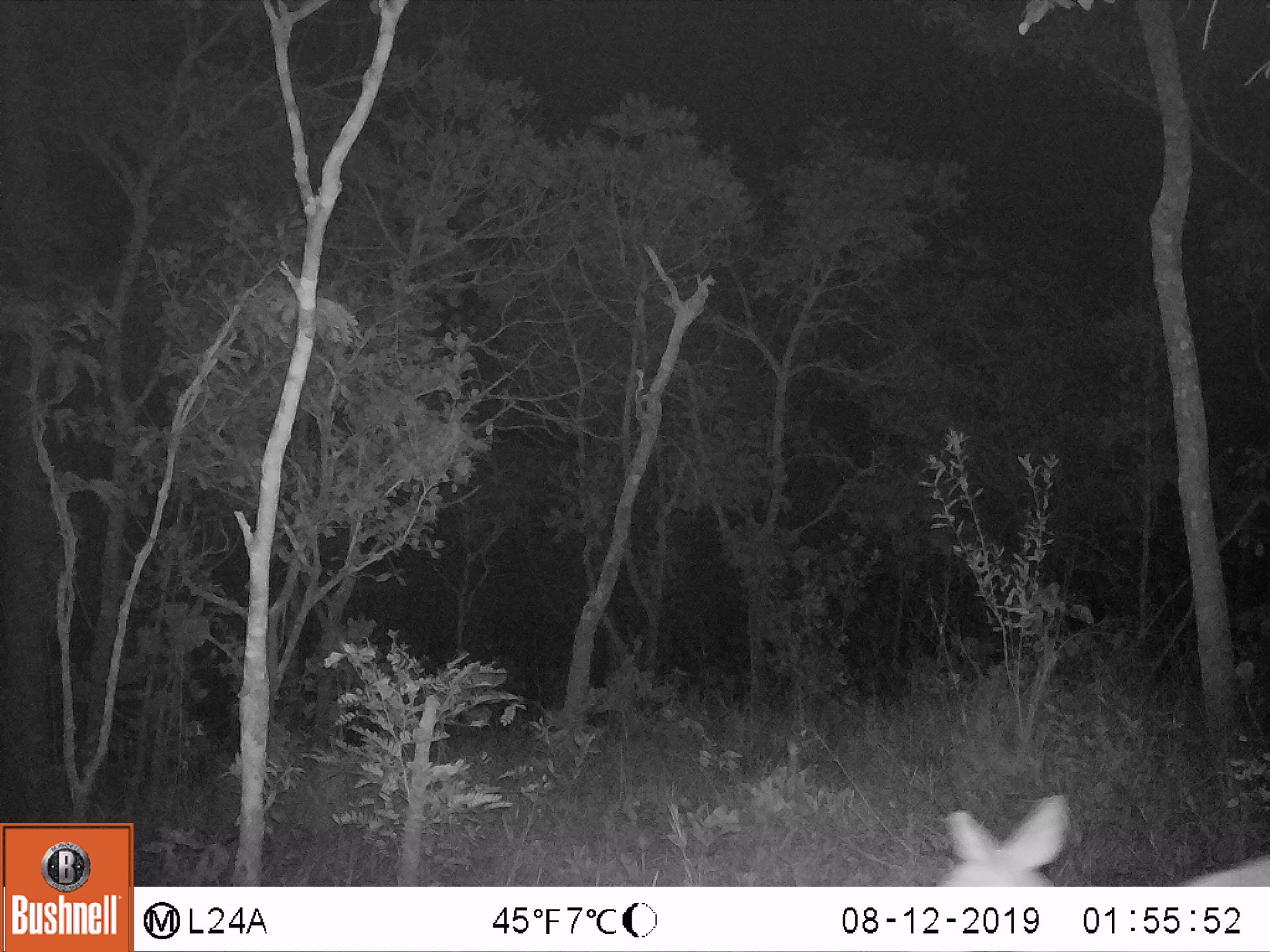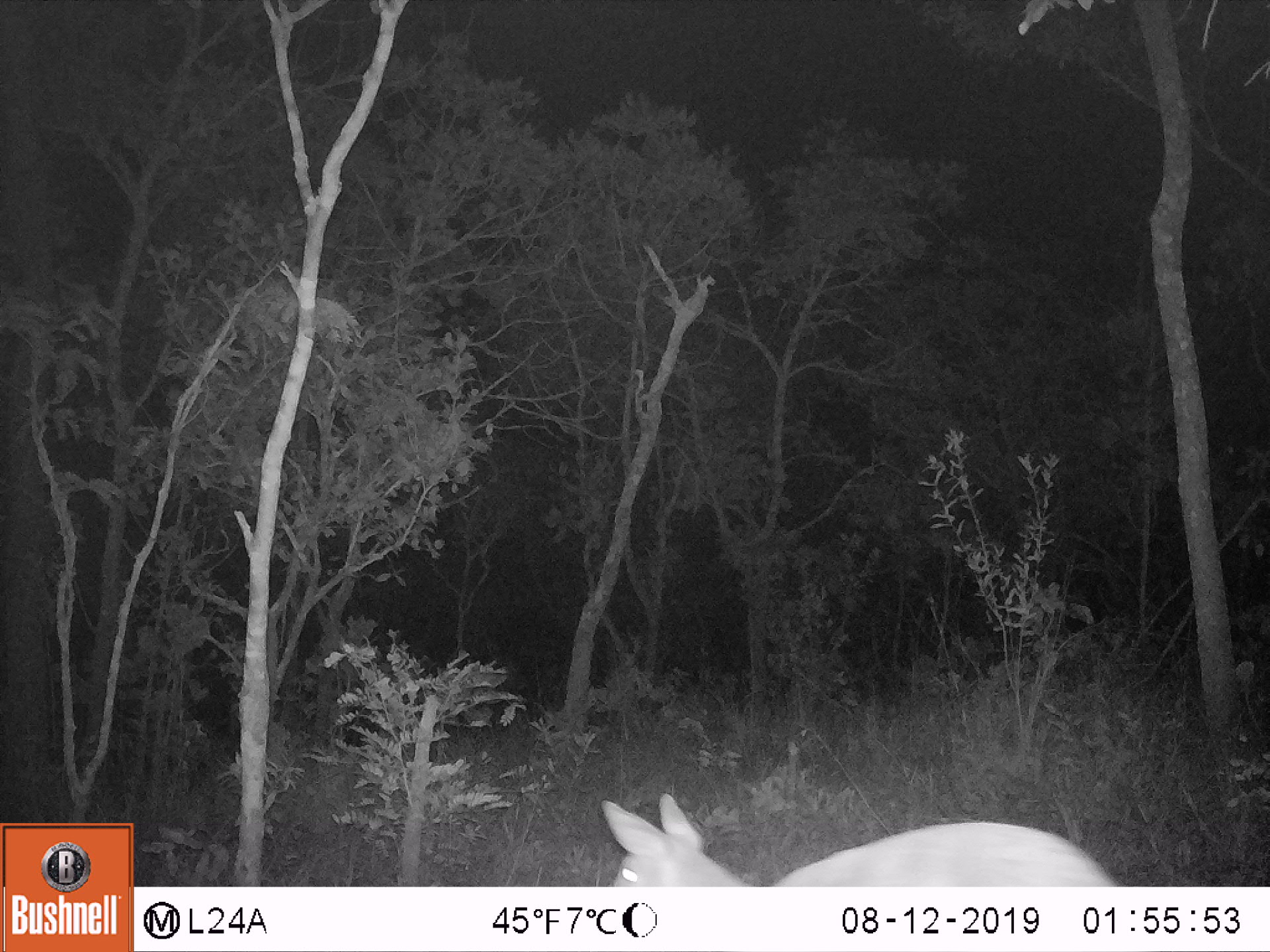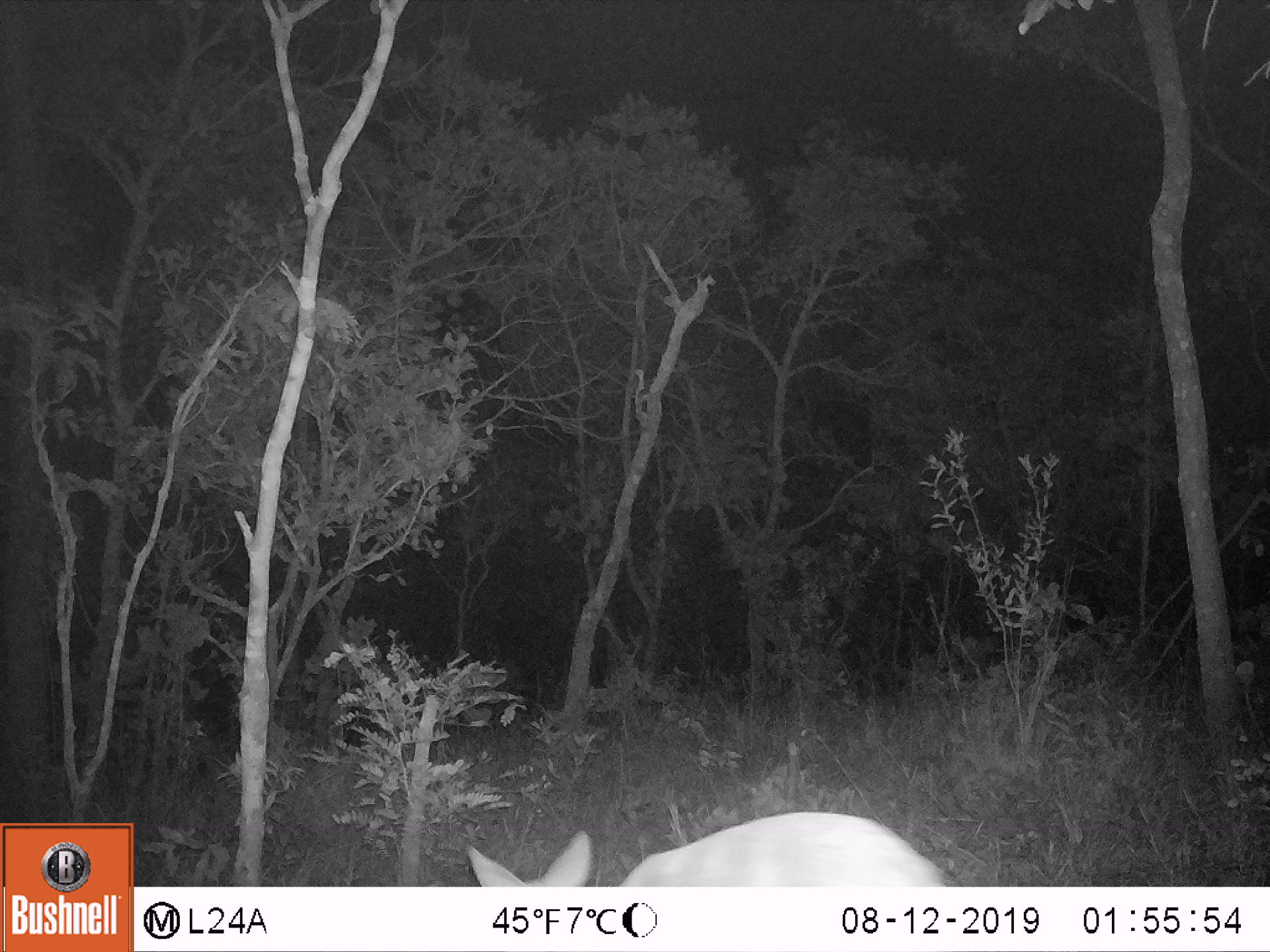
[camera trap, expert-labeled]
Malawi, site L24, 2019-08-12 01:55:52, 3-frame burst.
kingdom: Animalia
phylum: Chordata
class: Mammalia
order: Artiodactyla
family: Bovidae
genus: Tragelaphus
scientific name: Tragelaphus sylvaticus sylvaticus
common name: cape bushbuck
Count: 1.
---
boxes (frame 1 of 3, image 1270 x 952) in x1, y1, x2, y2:
cape bushbuck: 932, 794, 1264, 883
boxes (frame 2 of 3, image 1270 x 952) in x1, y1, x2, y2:
cape bushbuck: 594, 793, 1127, 885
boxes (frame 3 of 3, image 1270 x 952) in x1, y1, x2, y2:
cape bushbuck: 461, 803, 955, 882